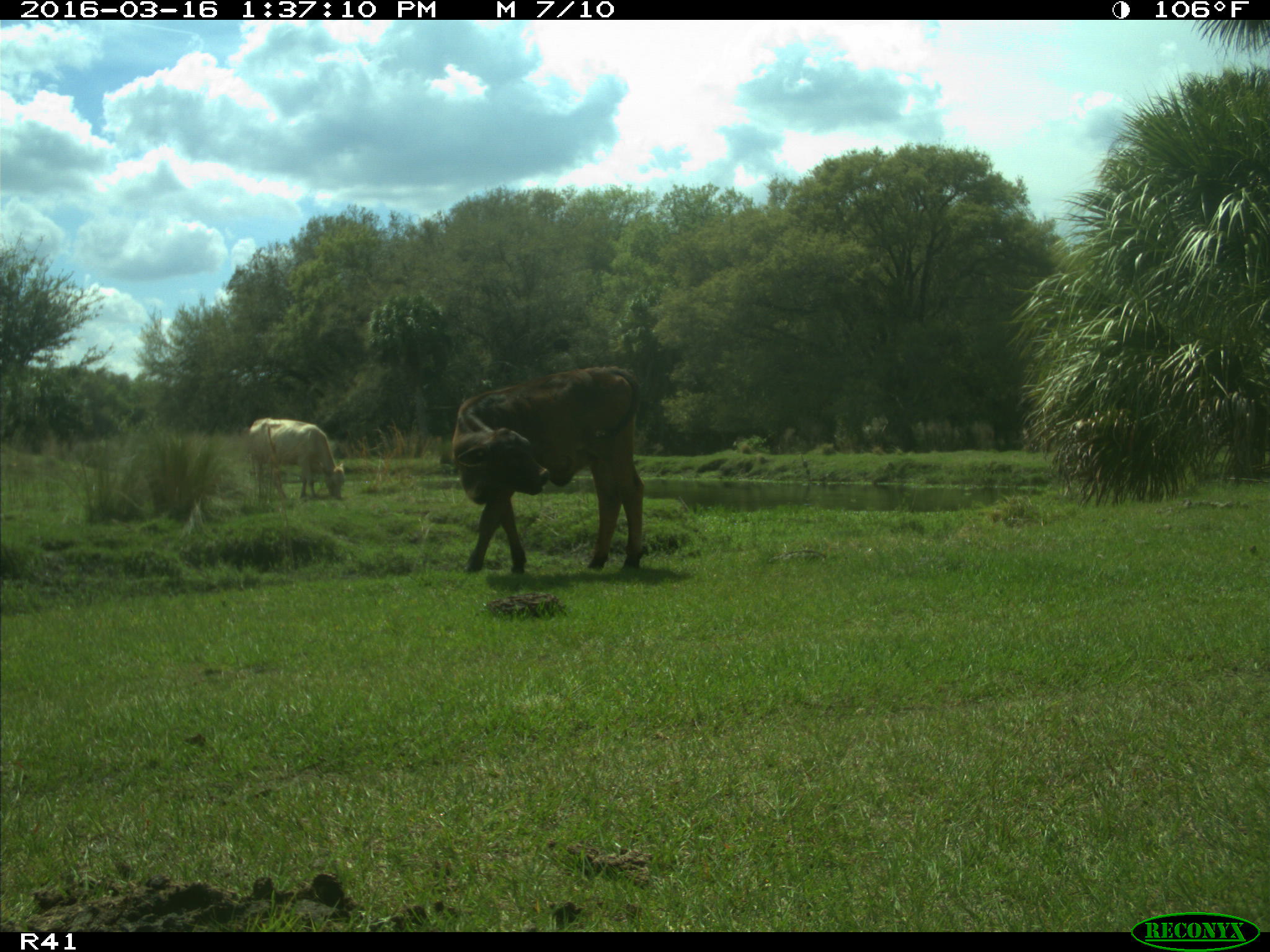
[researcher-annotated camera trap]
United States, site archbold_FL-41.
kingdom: Animalia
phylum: Chordata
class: Mammalia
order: Artiodactyla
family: Bovidae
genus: Bos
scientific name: Bos taurus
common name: domestic cow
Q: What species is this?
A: Bos taurus (domestic cow).